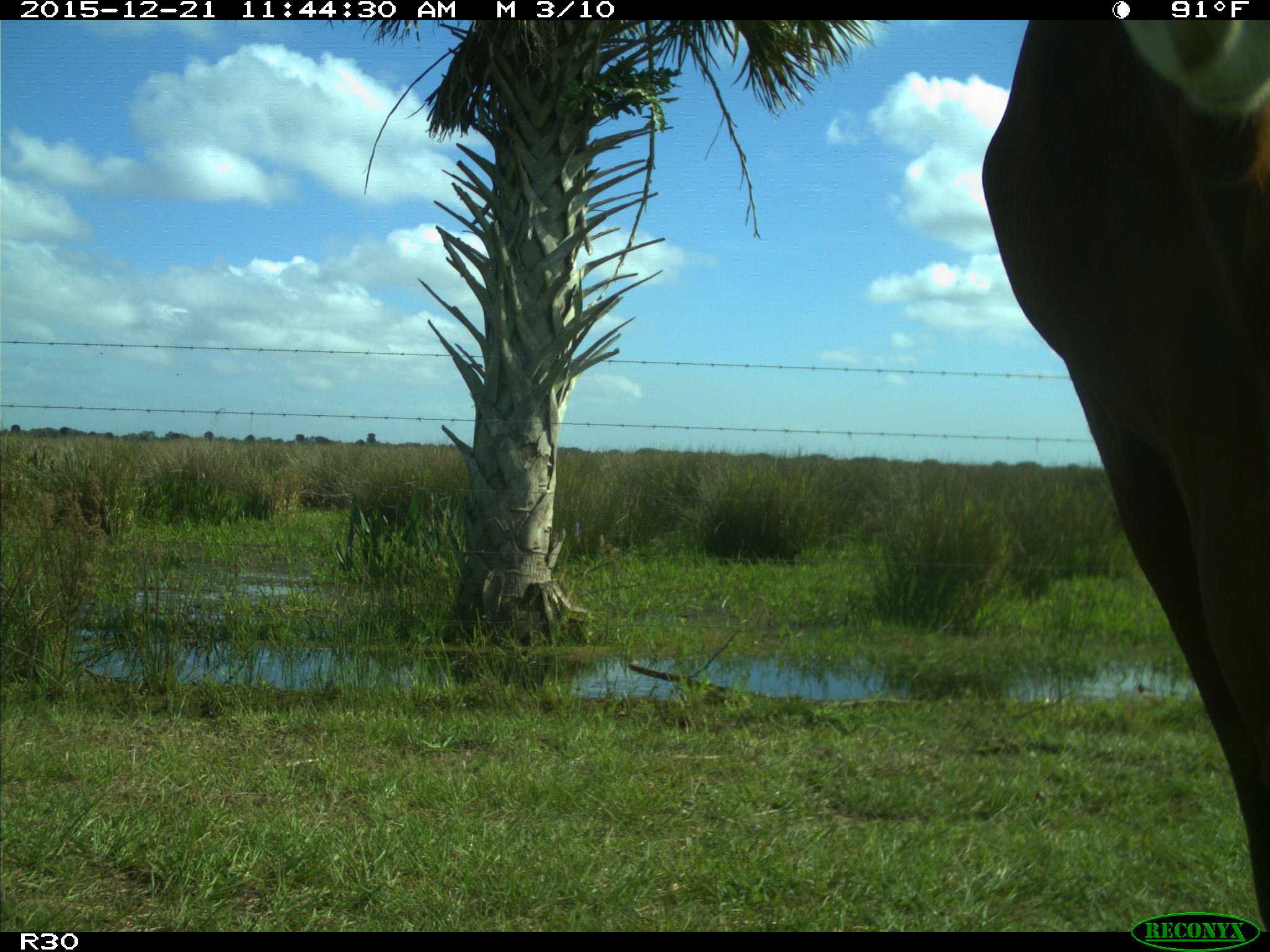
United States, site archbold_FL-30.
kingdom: Animalia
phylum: Chordata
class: Mammalia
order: Artiodactyla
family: Bovidae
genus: Bos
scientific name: Bos taurus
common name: domestic cow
Bos taurus (domestic cow).